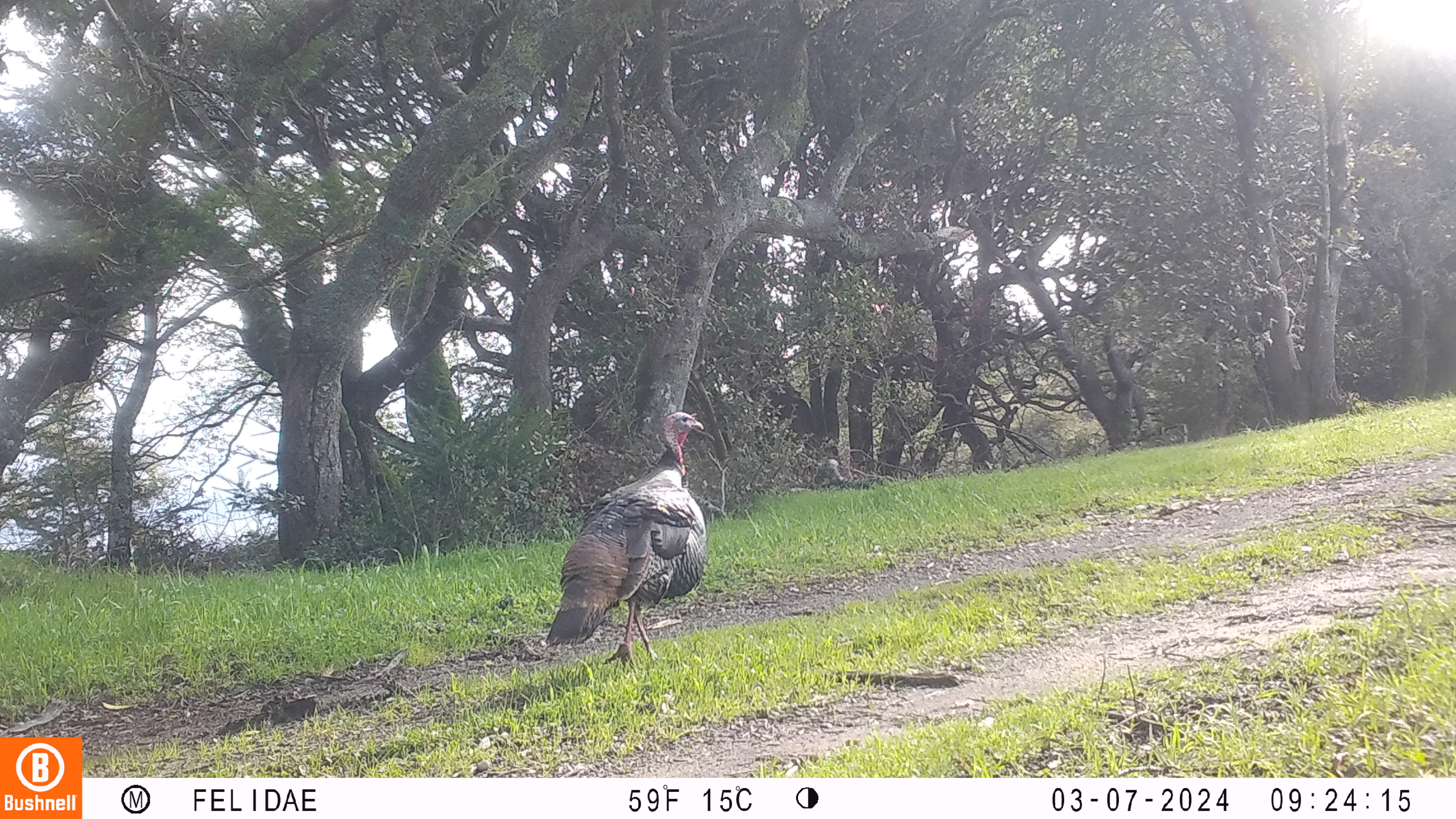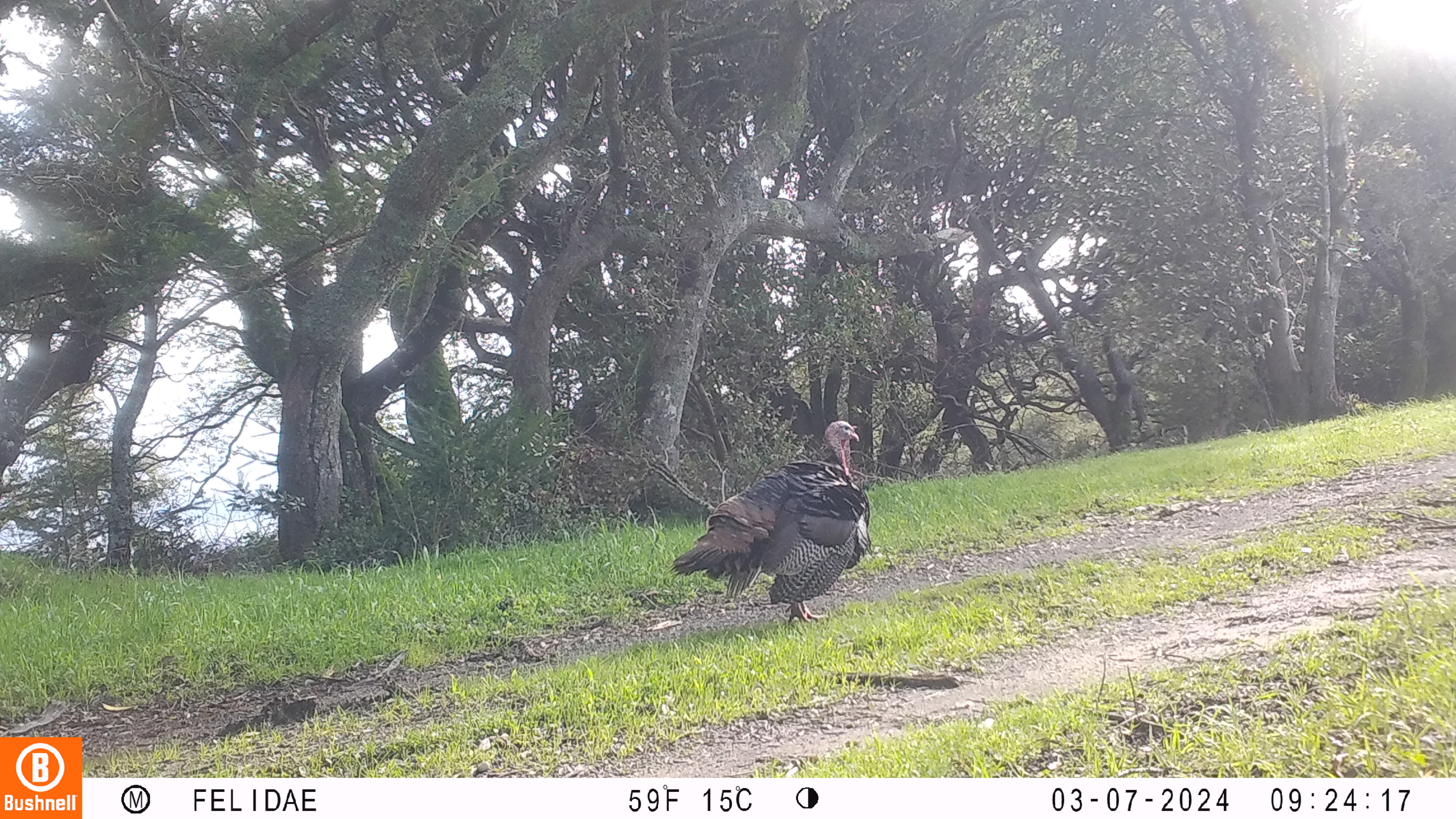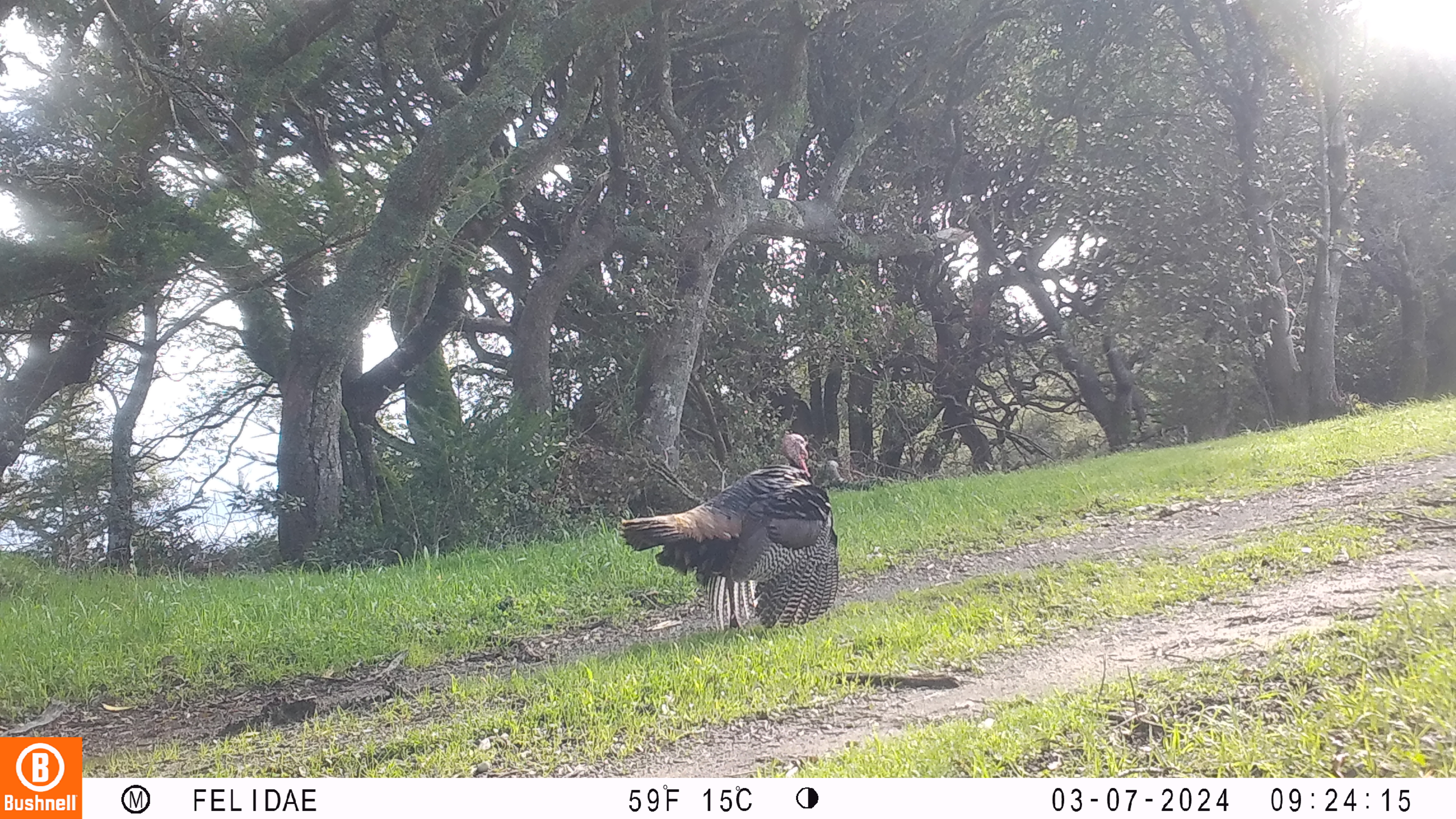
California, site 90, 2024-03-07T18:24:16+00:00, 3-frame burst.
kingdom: Animalia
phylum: Chordata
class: Aves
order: Galliformes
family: Phasianidae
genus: Meleagris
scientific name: Meleagris gallopavo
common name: turkey